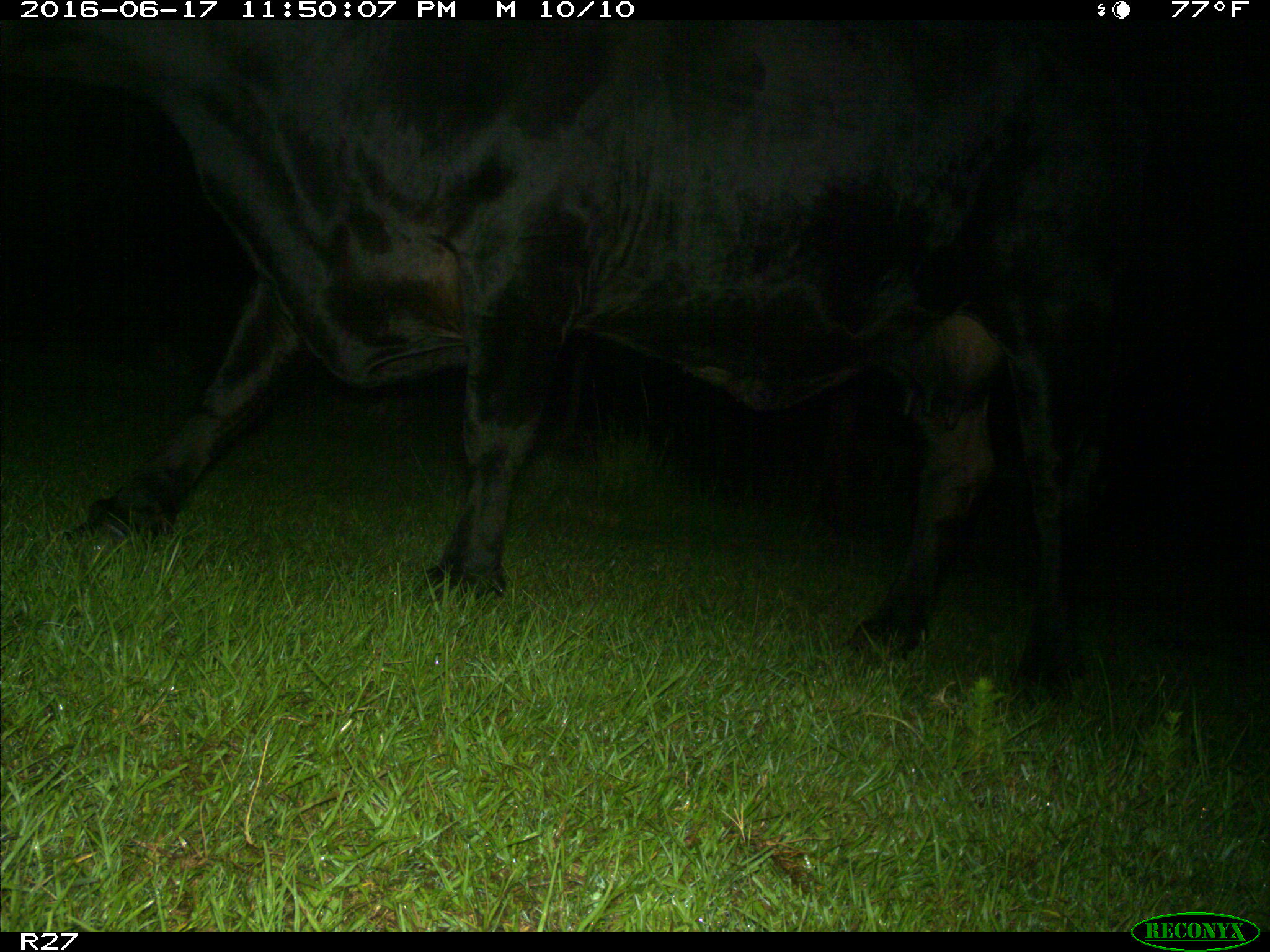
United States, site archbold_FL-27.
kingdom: Animalia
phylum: Chordata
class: Mammalia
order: Artiodactyla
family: Bovidae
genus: Bos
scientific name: Bos taurus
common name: domestic cow